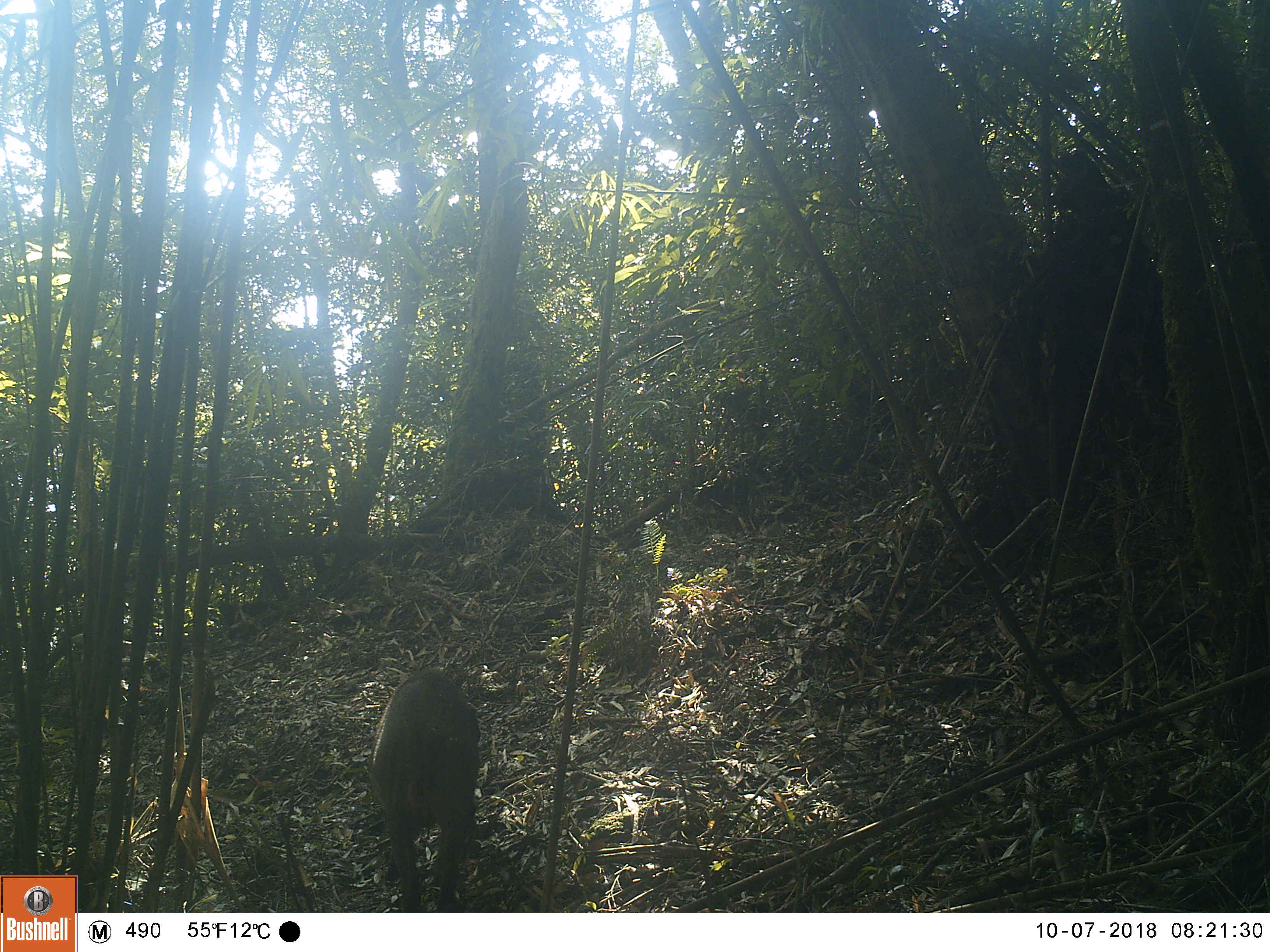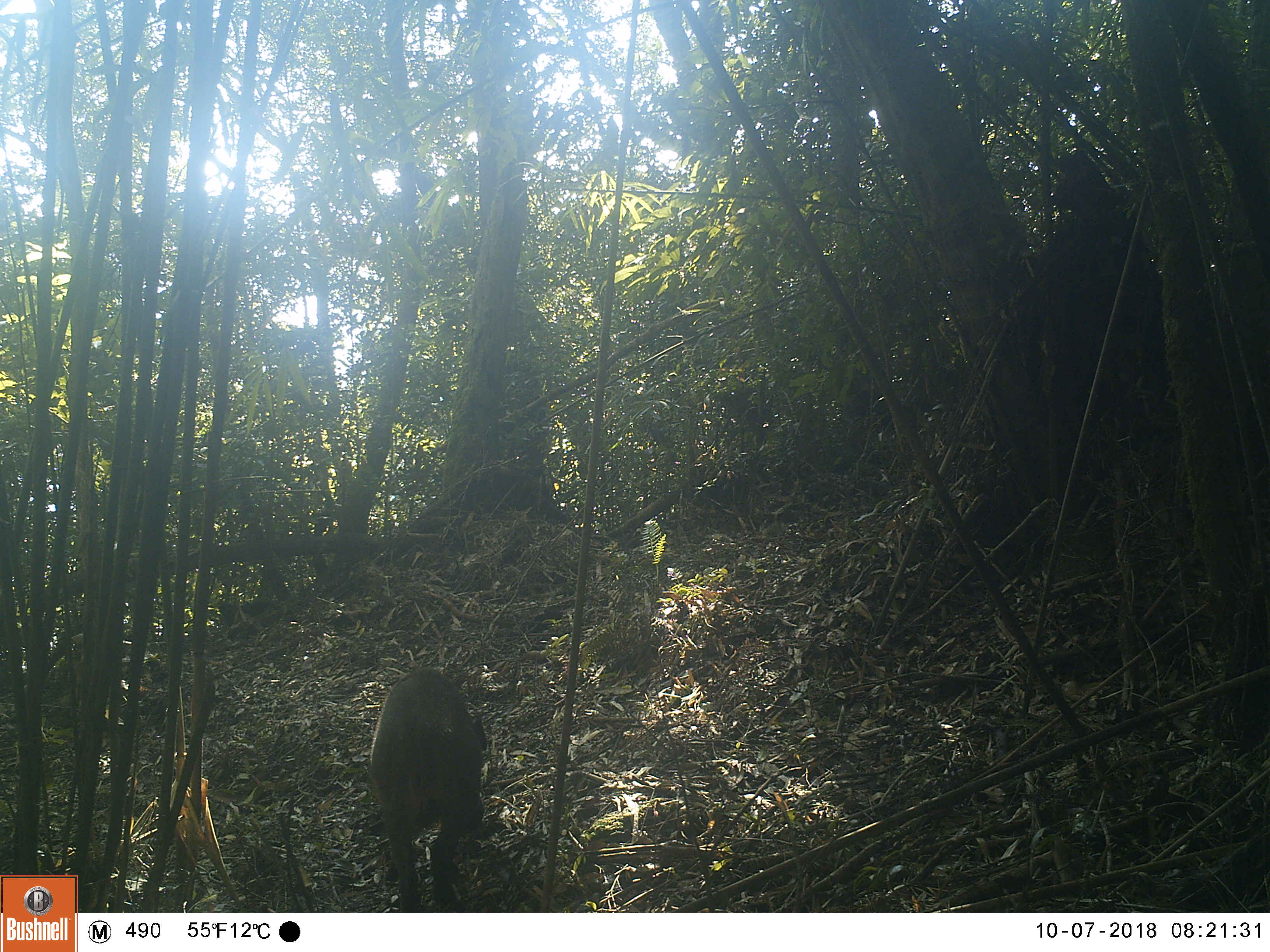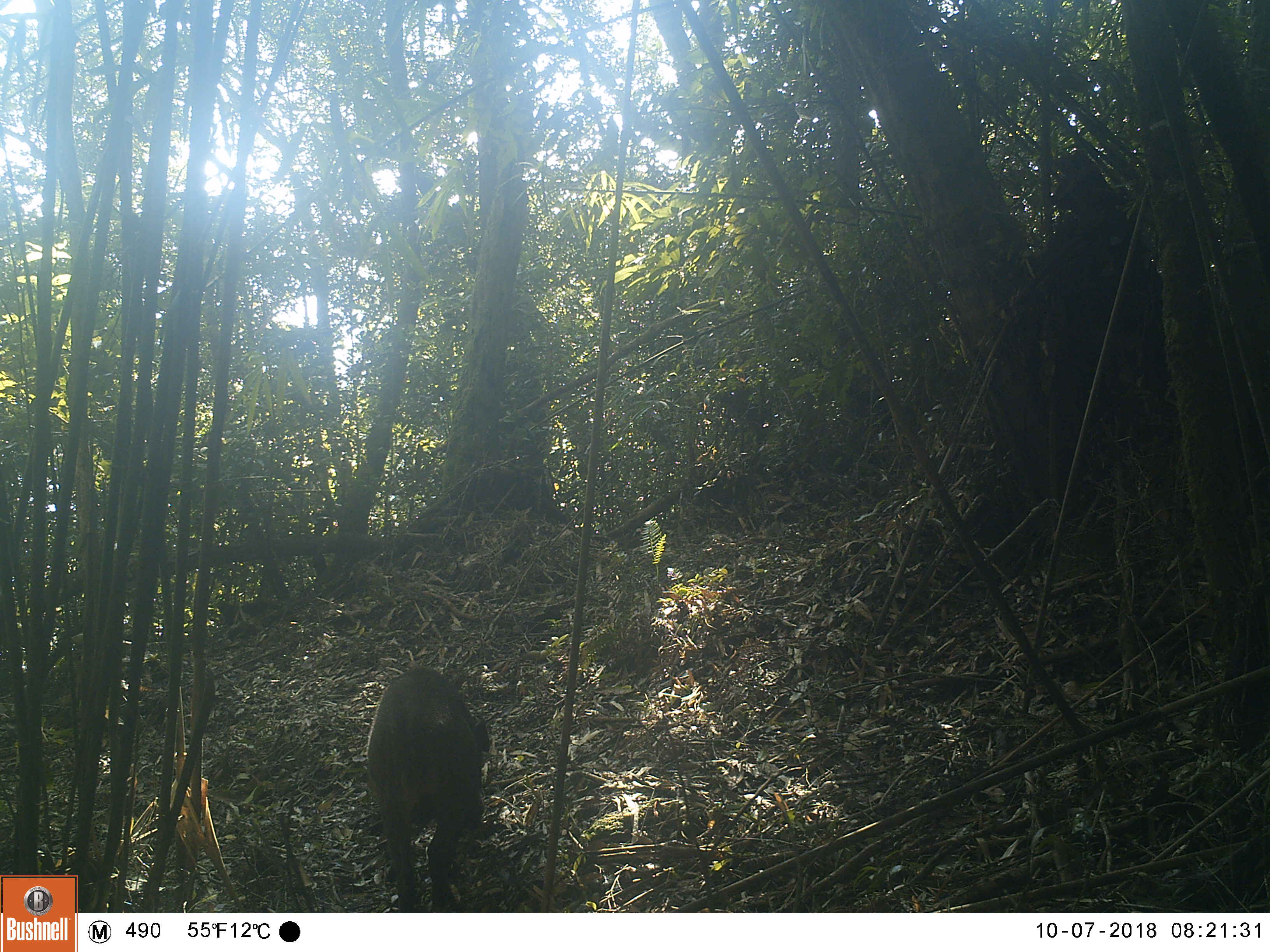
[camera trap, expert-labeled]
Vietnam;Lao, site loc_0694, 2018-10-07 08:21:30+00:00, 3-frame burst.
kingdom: Animalia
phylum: Chordata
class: Mammalia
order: Artiodactyla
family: Suidae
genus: Sus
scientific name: Sus scrofa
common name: eurasian wild pig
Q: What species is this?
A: Eurasian wild pig (Sus scrofa).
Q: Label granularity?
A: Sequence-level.